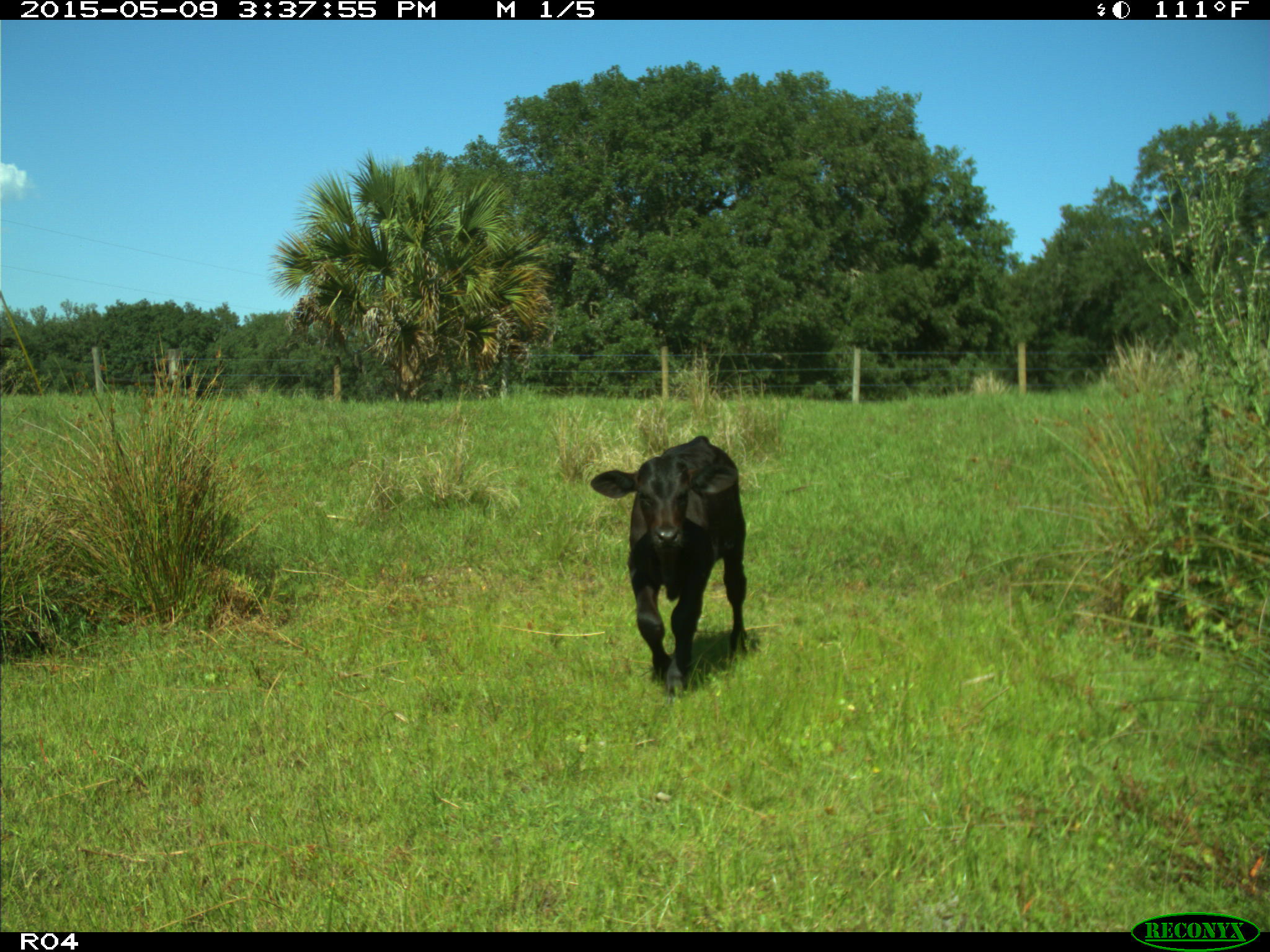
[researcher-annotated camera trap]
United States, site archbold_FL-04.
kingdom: Animalia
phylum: Chordata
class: Mammalia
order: Artiodactyla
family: Bovidae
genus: Bos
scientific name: Bos taurus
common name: domestic cow